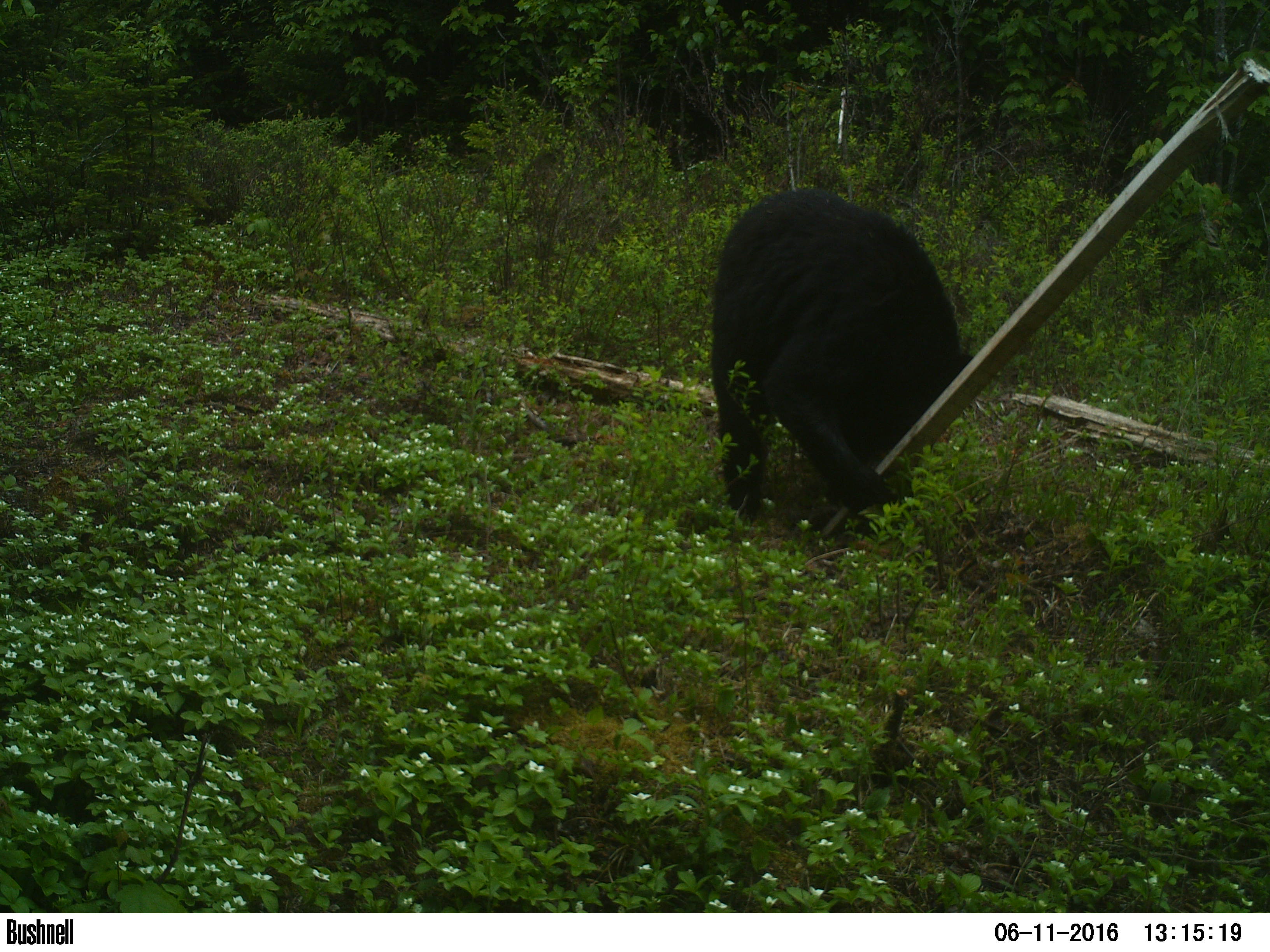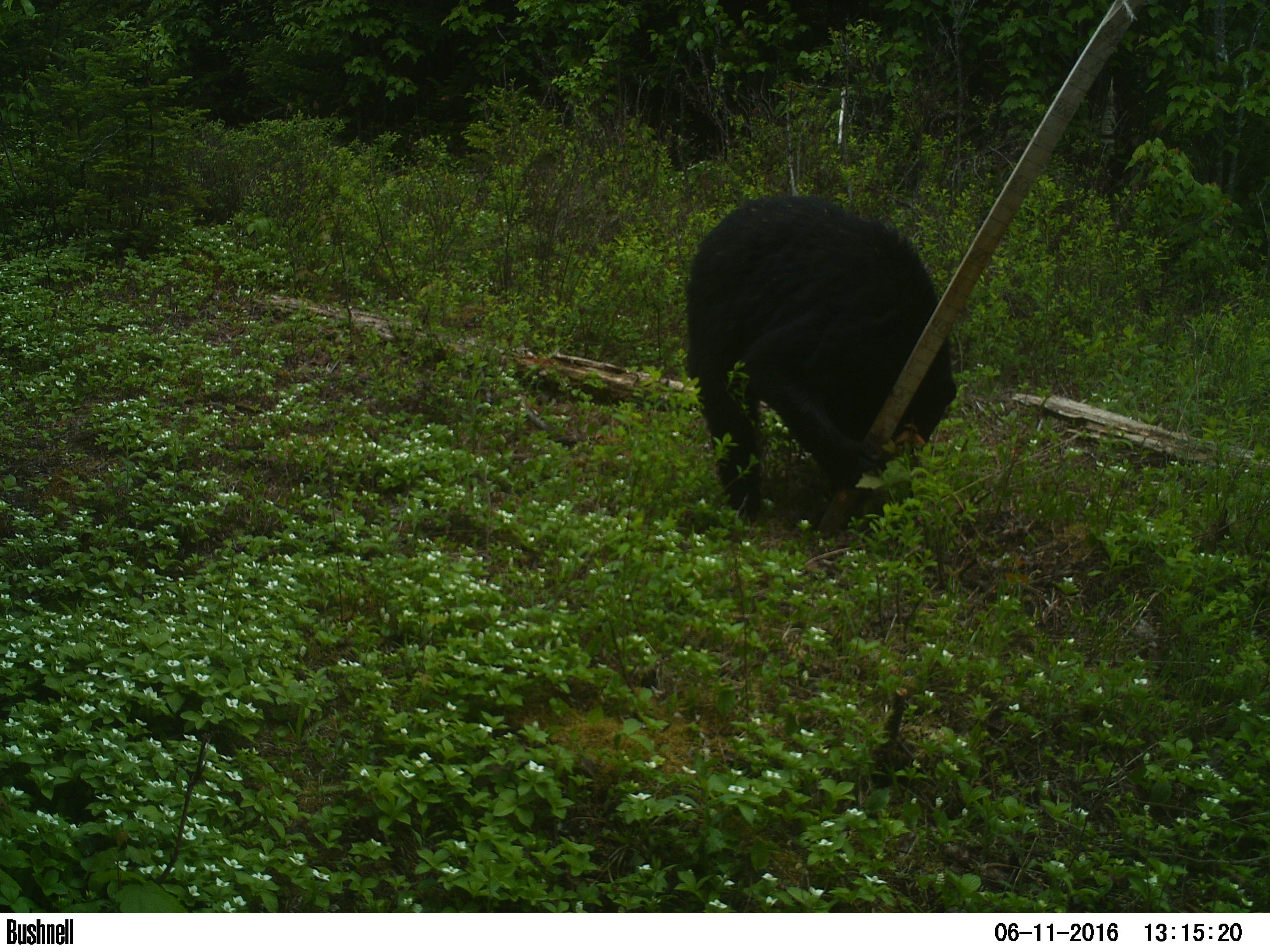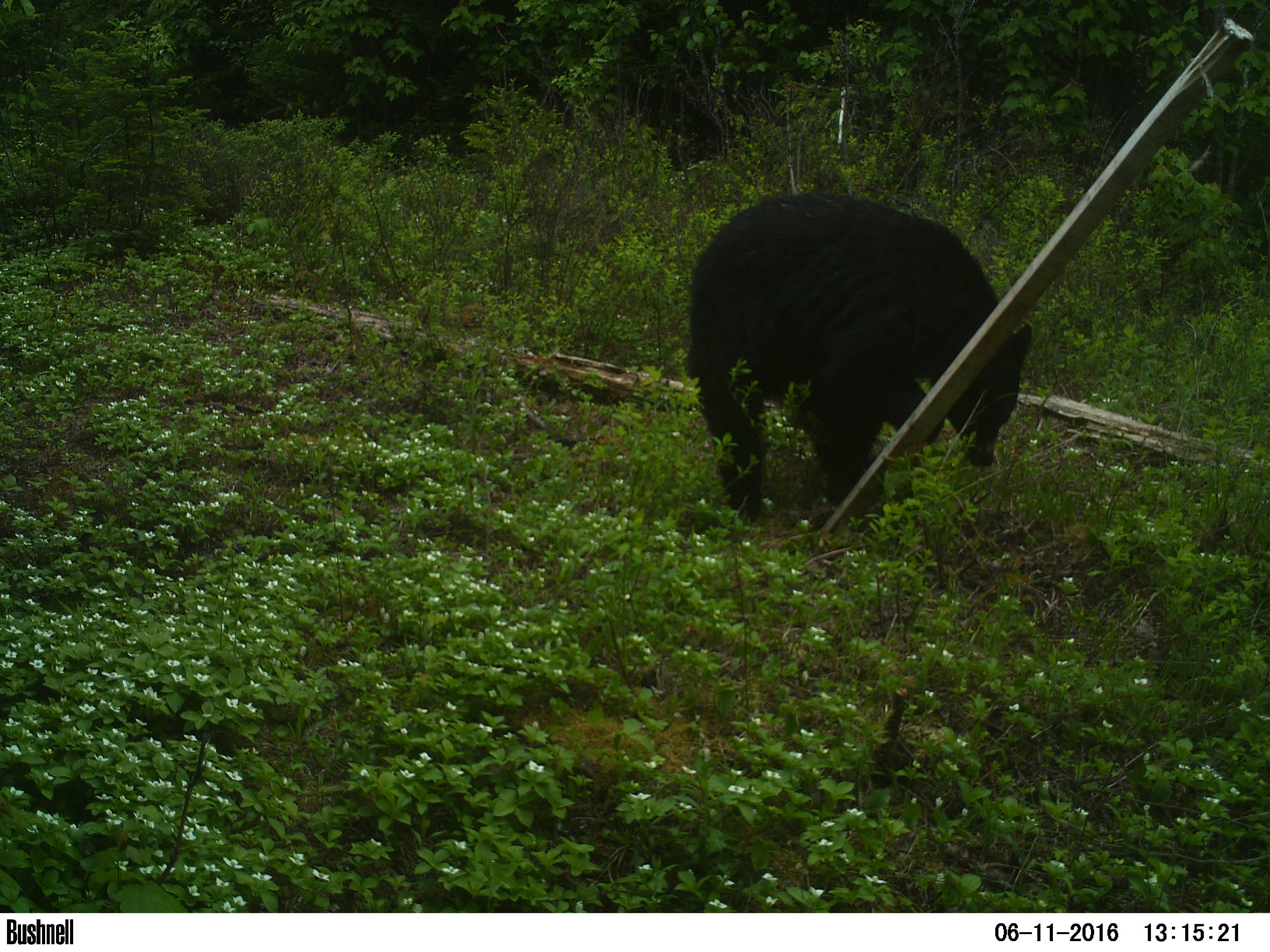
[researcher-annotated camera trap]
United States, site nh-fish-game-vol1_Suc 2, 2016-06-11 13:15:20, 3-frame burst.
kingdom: Animalia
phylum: Chordata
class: Mammalia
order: Carnivora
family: Ursidae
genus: Ursus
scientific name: Ursus americanus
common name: black bear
Black bear (Ursus americanus).